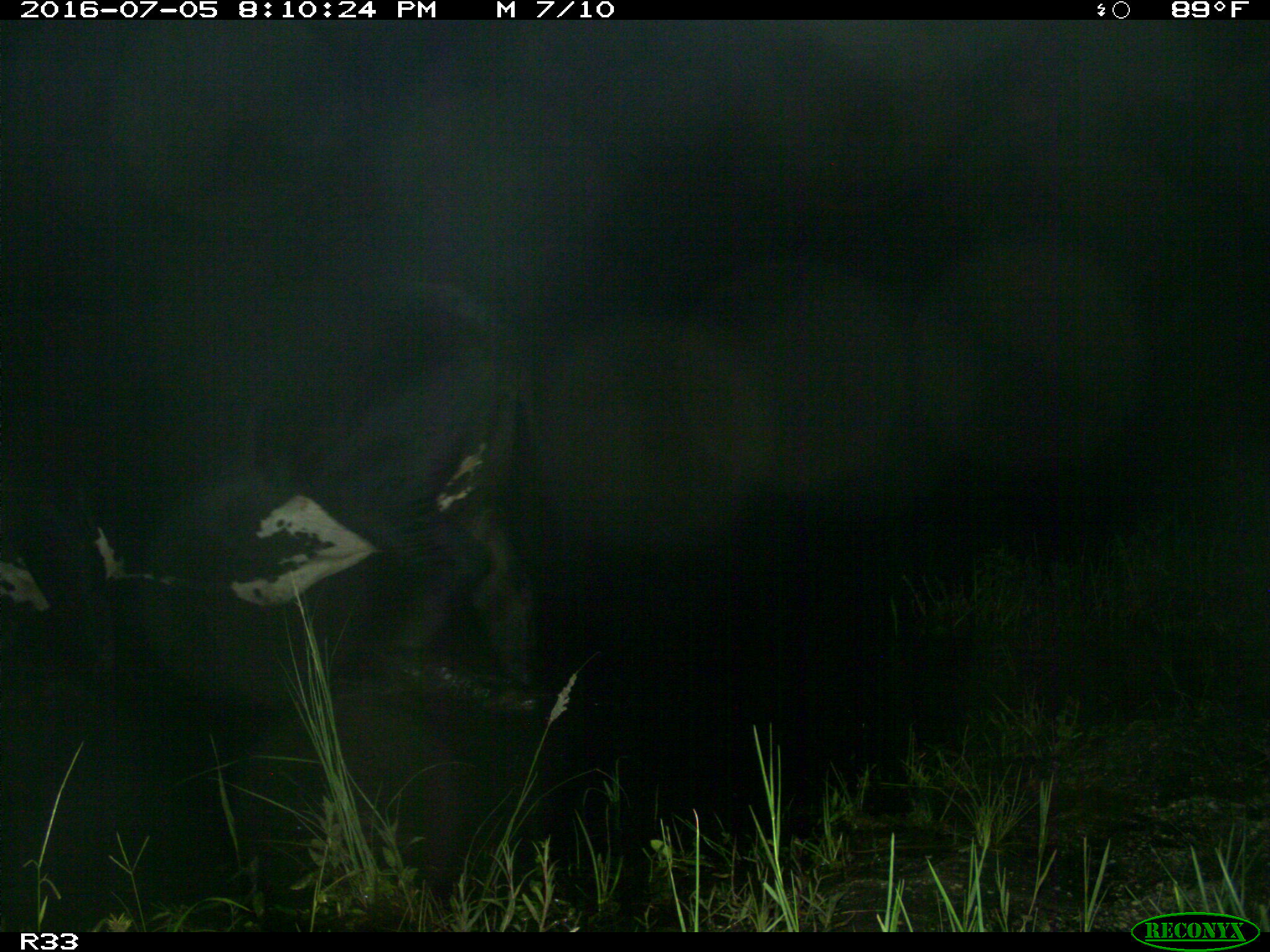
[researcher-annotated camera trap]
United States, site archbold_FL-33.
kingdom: Animalia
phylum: Chordata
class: Mammalia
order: Artiodactyla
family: Bovidae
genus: Bos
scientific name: Bos taurus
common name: domestic cow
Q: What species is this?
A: Bos taurus (domestic cow).